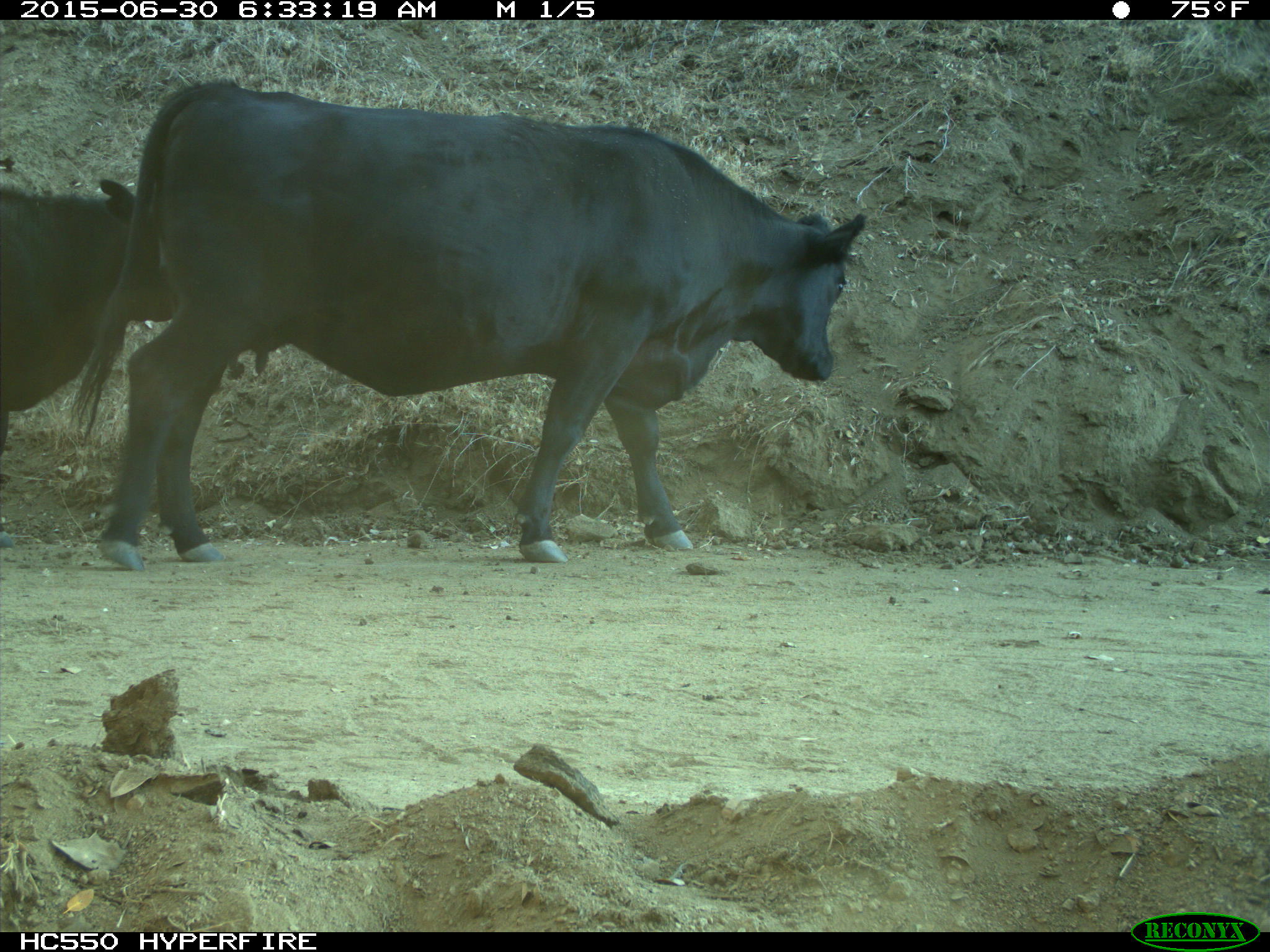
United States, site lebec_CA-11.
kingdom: Animalia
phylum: Chordata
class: Mammalia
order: Artiodactyla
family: Bovidae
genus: Bos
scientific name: Bos taurus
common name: domestic cow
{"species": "Bos taurus (domestic cow)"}